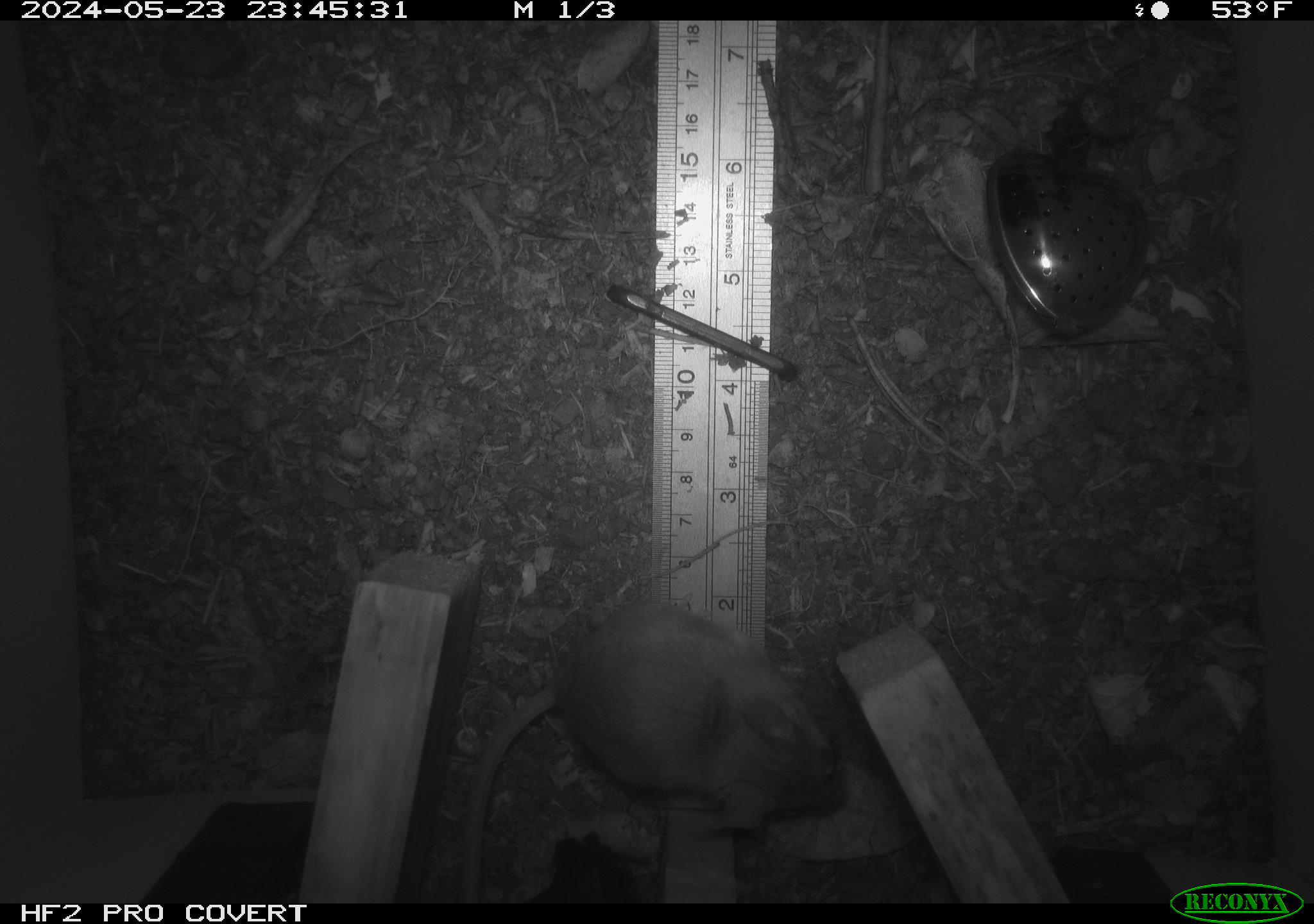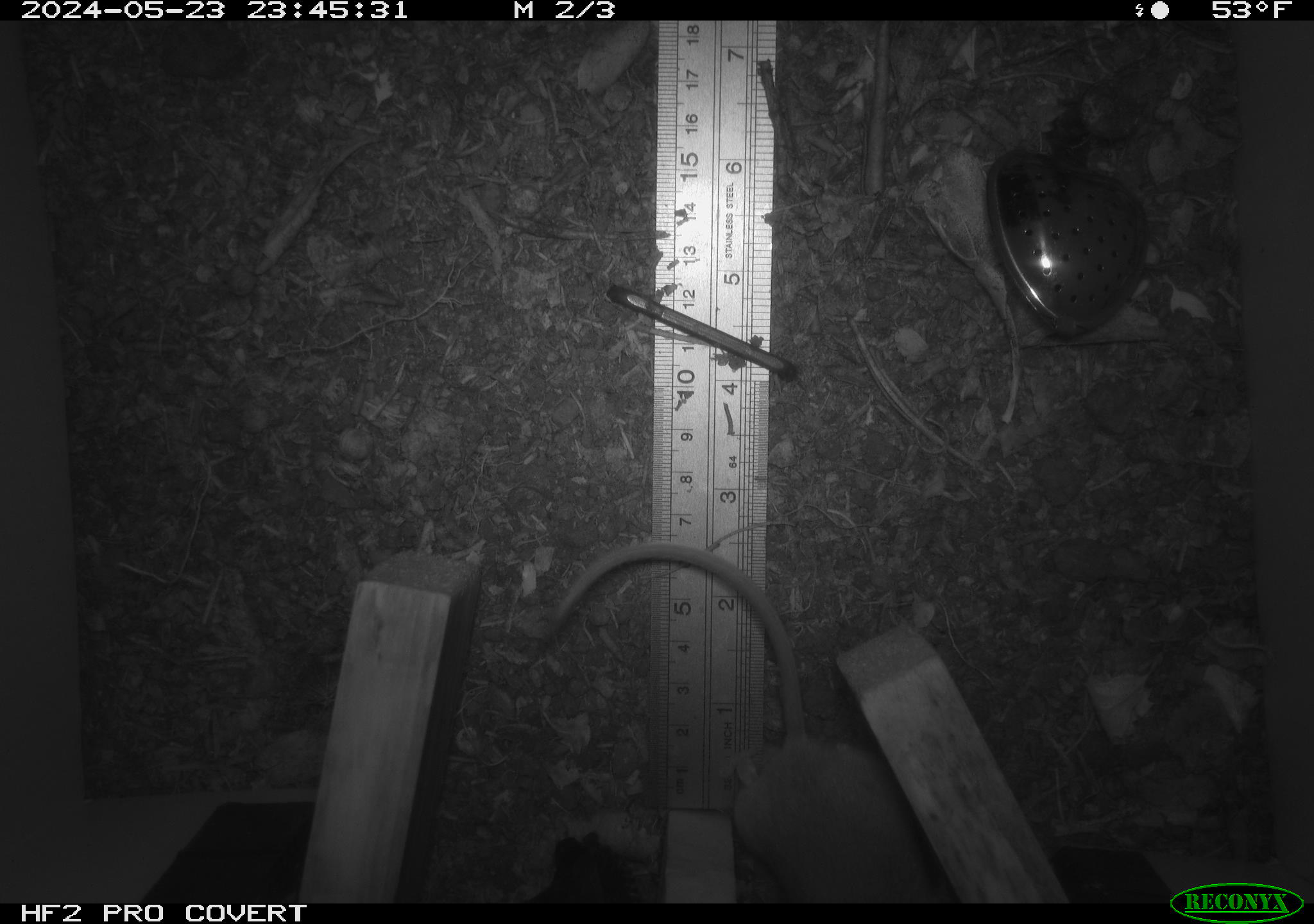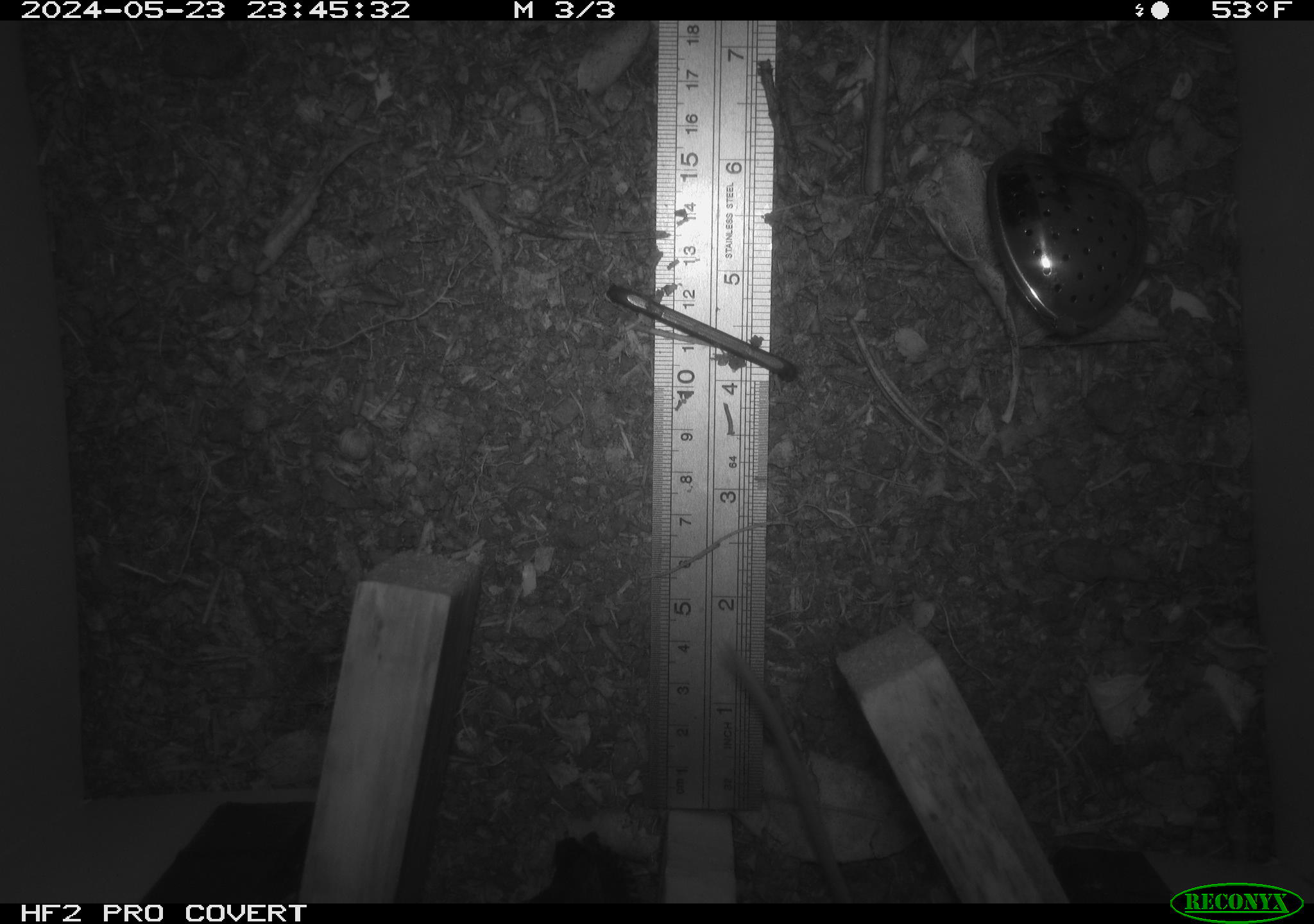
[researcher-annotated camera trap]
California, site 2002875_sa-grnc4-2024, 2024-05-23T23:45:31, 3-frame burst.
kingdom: Animalia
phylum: Chordata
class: Mammalia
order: Rodentia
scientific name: Rodentia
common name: rodent